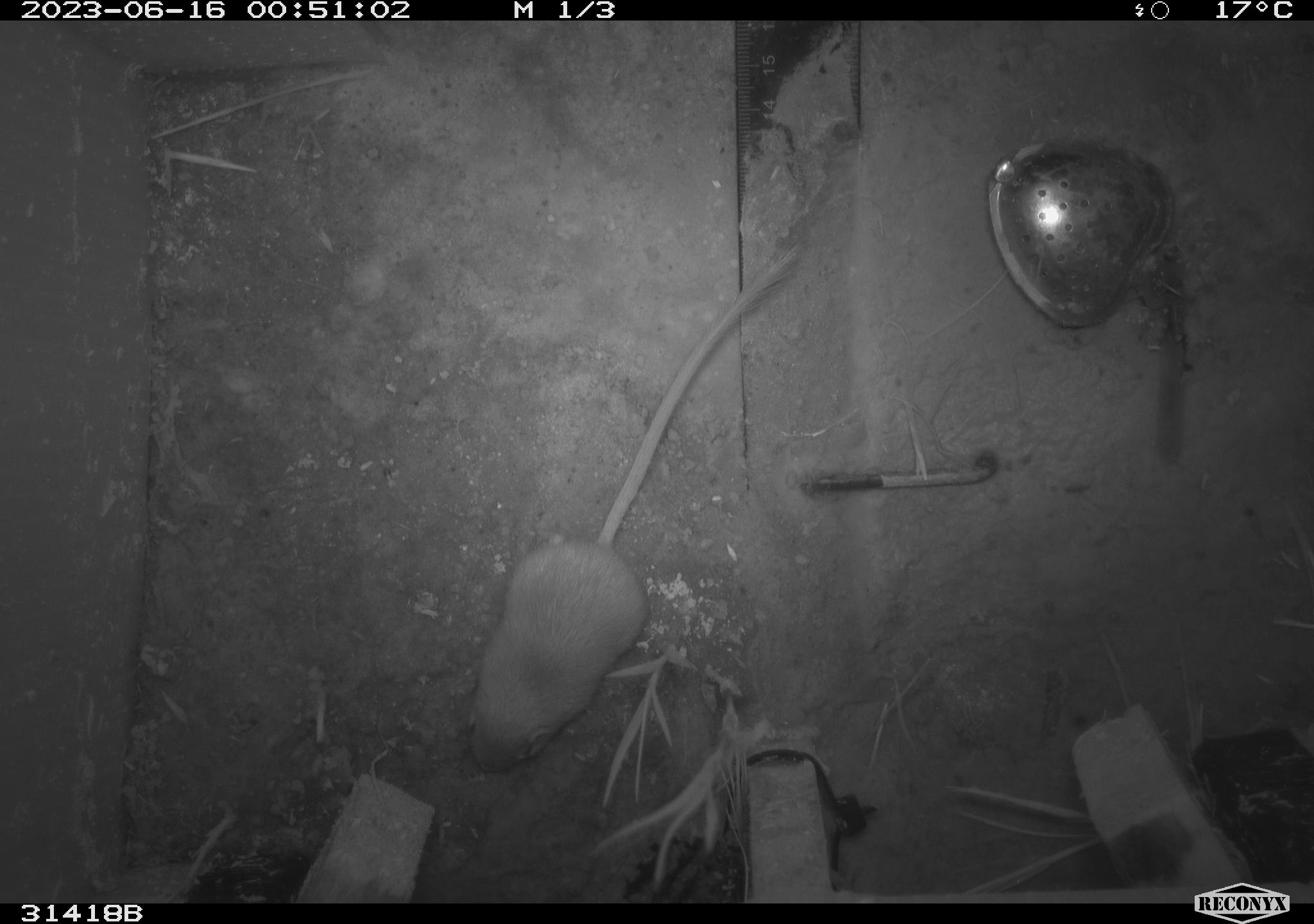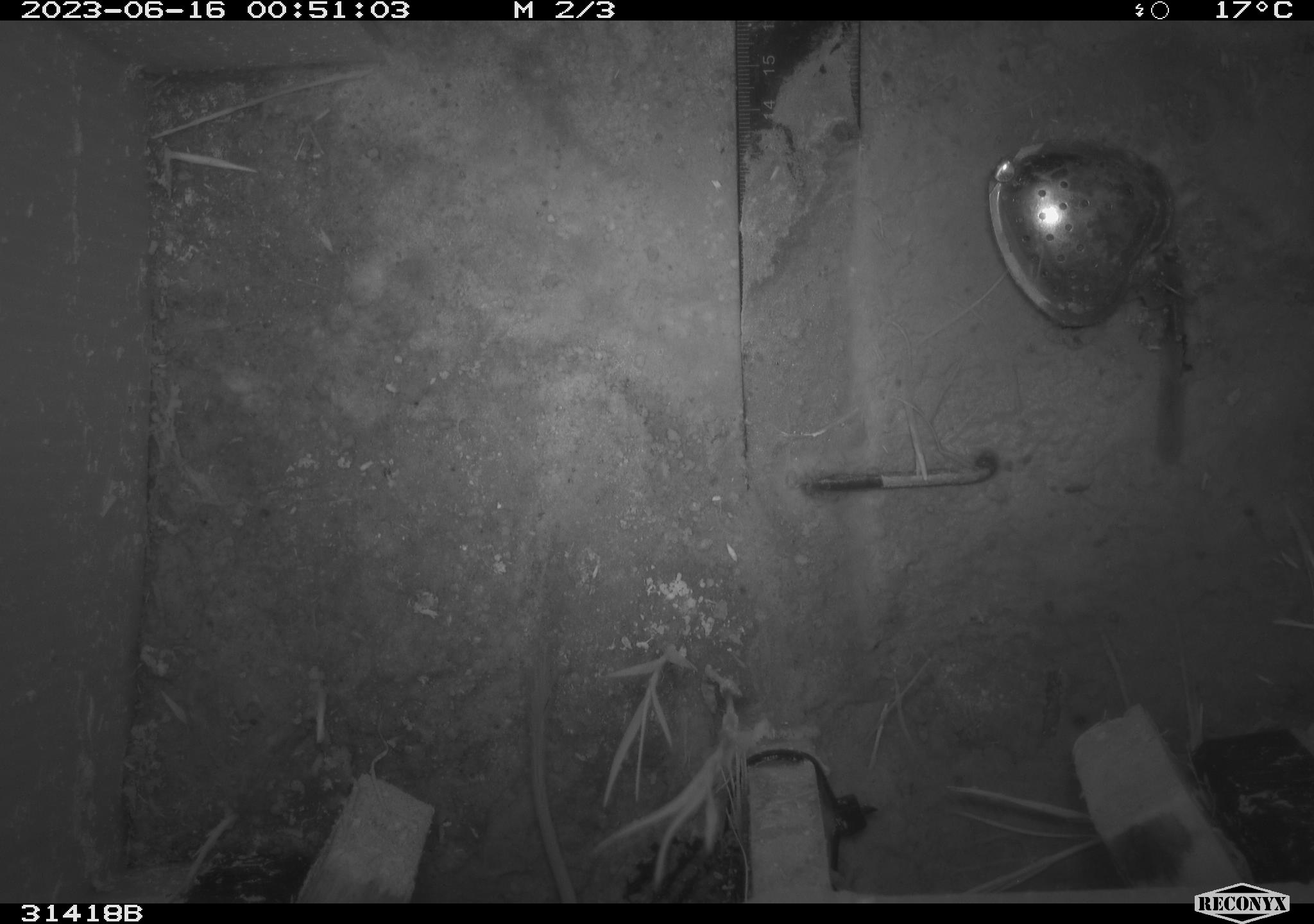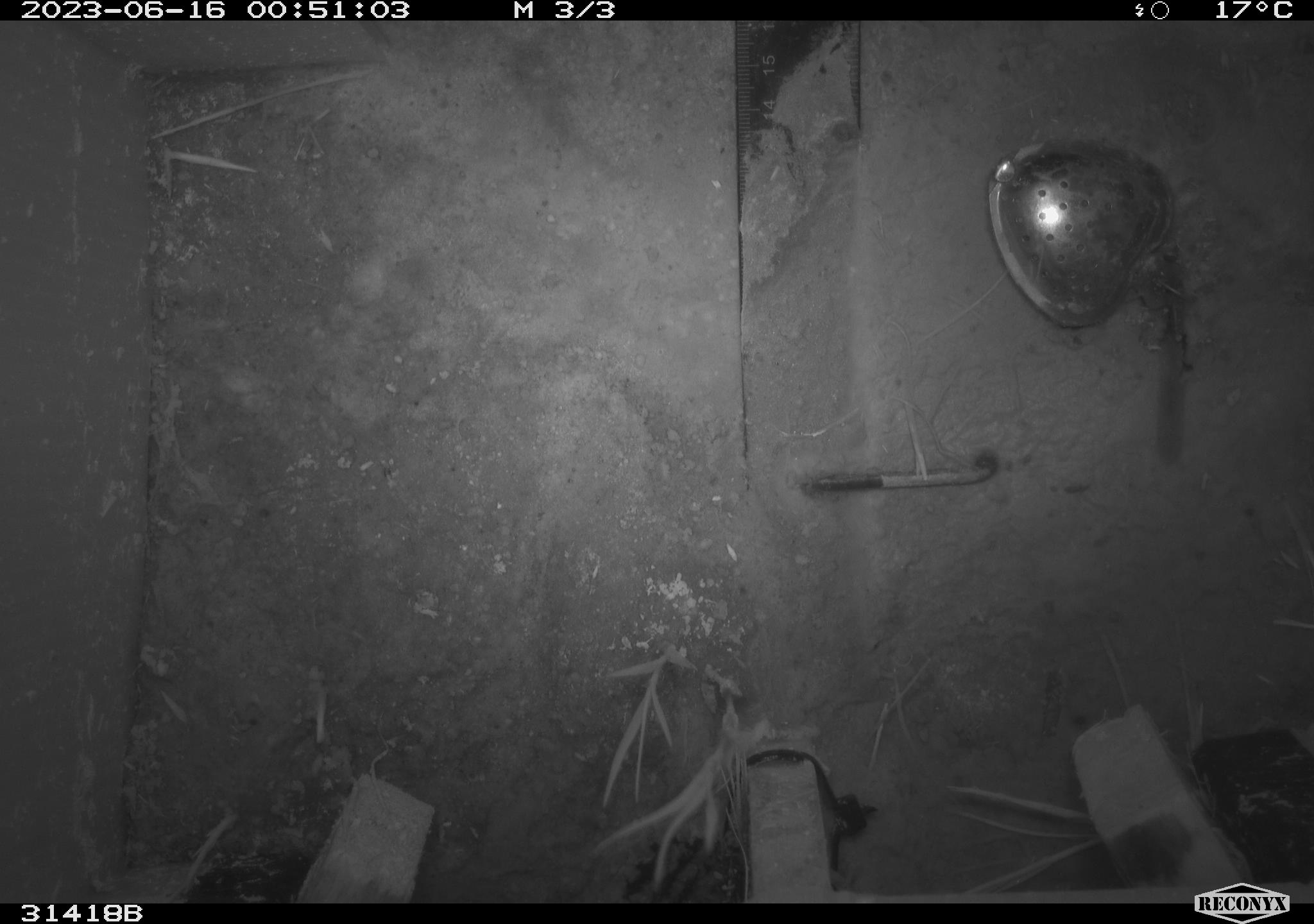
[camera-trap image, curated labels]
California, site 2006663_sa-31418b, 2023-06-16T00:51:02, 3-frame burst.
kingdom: Animalia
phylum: Chordata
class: Mammalia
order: Rodentia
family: Heteromyidae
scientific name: Heteromyidae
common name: kangaroo rats and pocket mice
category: heteromyidae family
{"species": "heteromyidae family (kangaroo rats and pocket mice) (Heteromyidae)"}